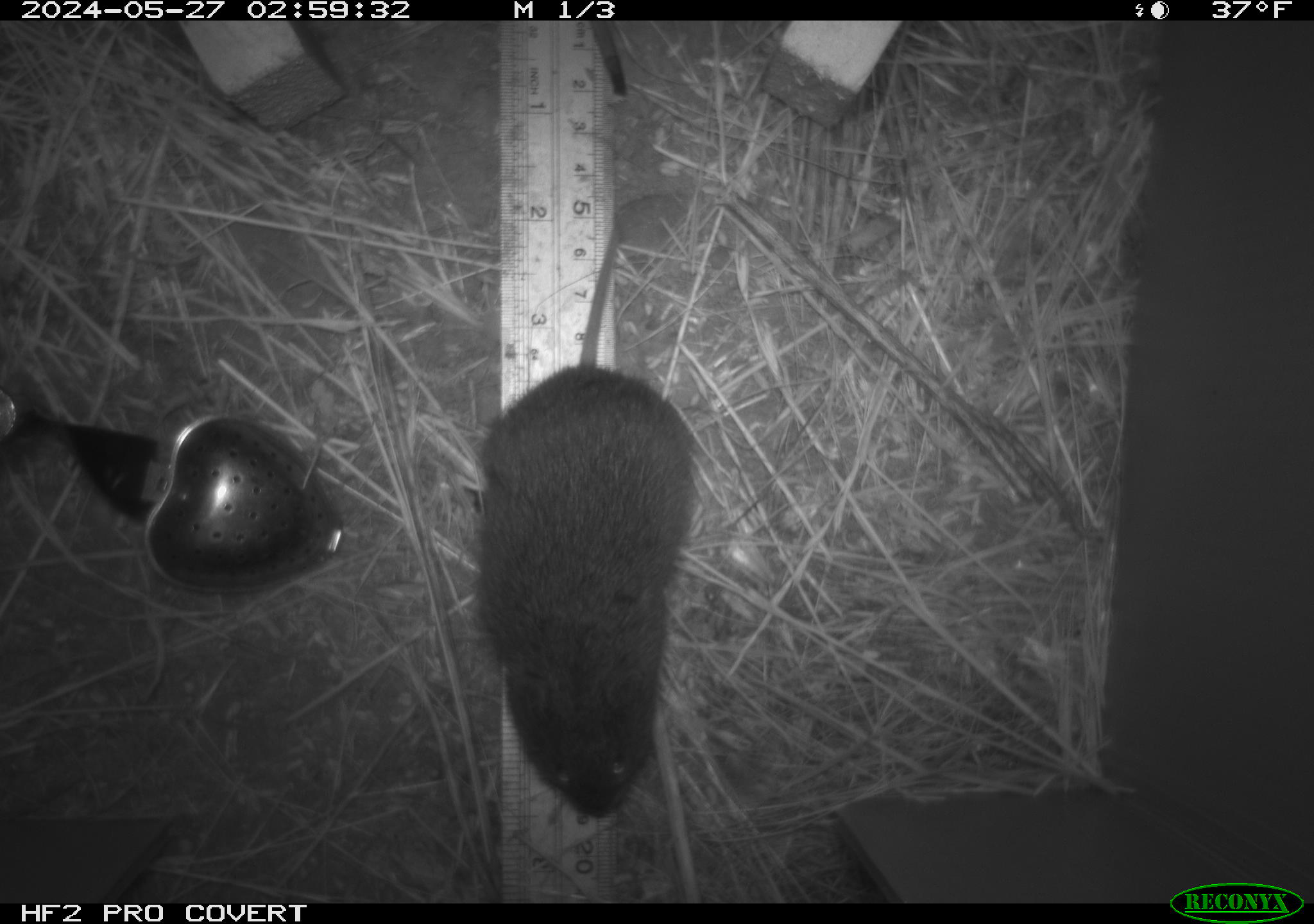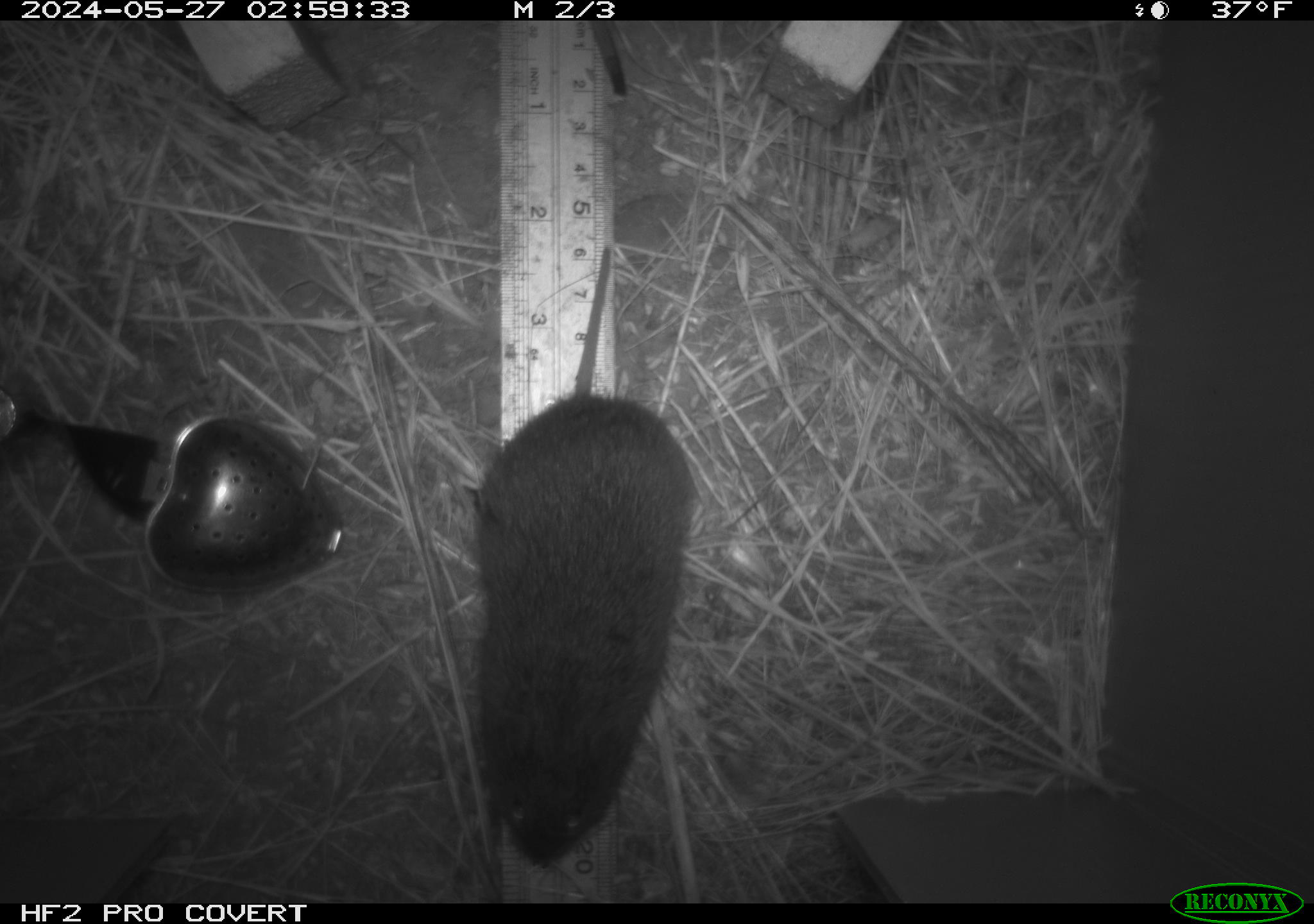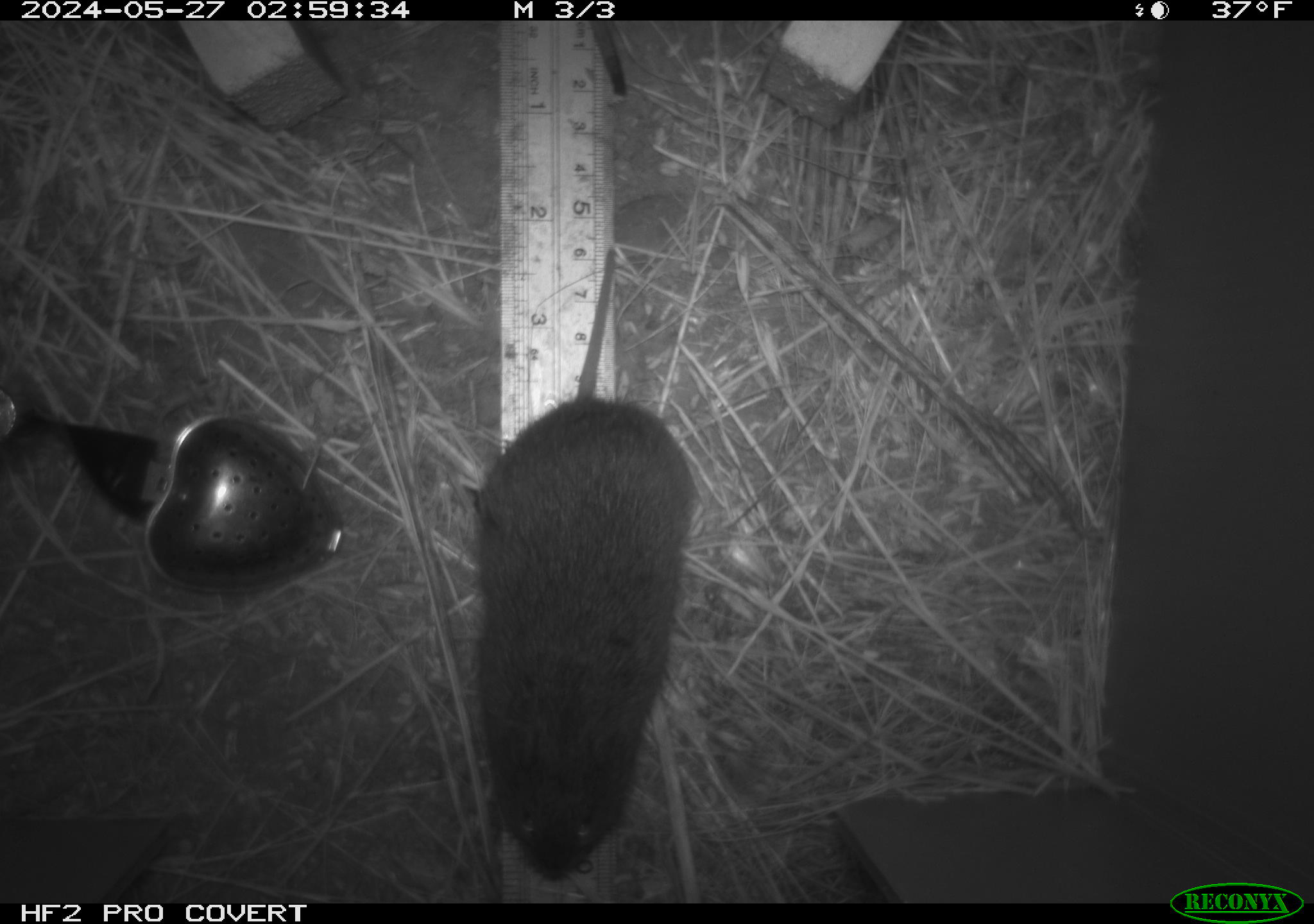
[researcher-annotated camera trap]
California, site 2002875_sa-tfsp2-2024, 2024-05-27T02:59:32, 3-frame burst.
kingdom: Animalia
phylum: Chordata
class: Mammalia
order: Rodentia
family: Cricetidae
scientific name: Arvicolinae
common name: voles, lemmings, and muskrats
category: arvicolinae subfamily